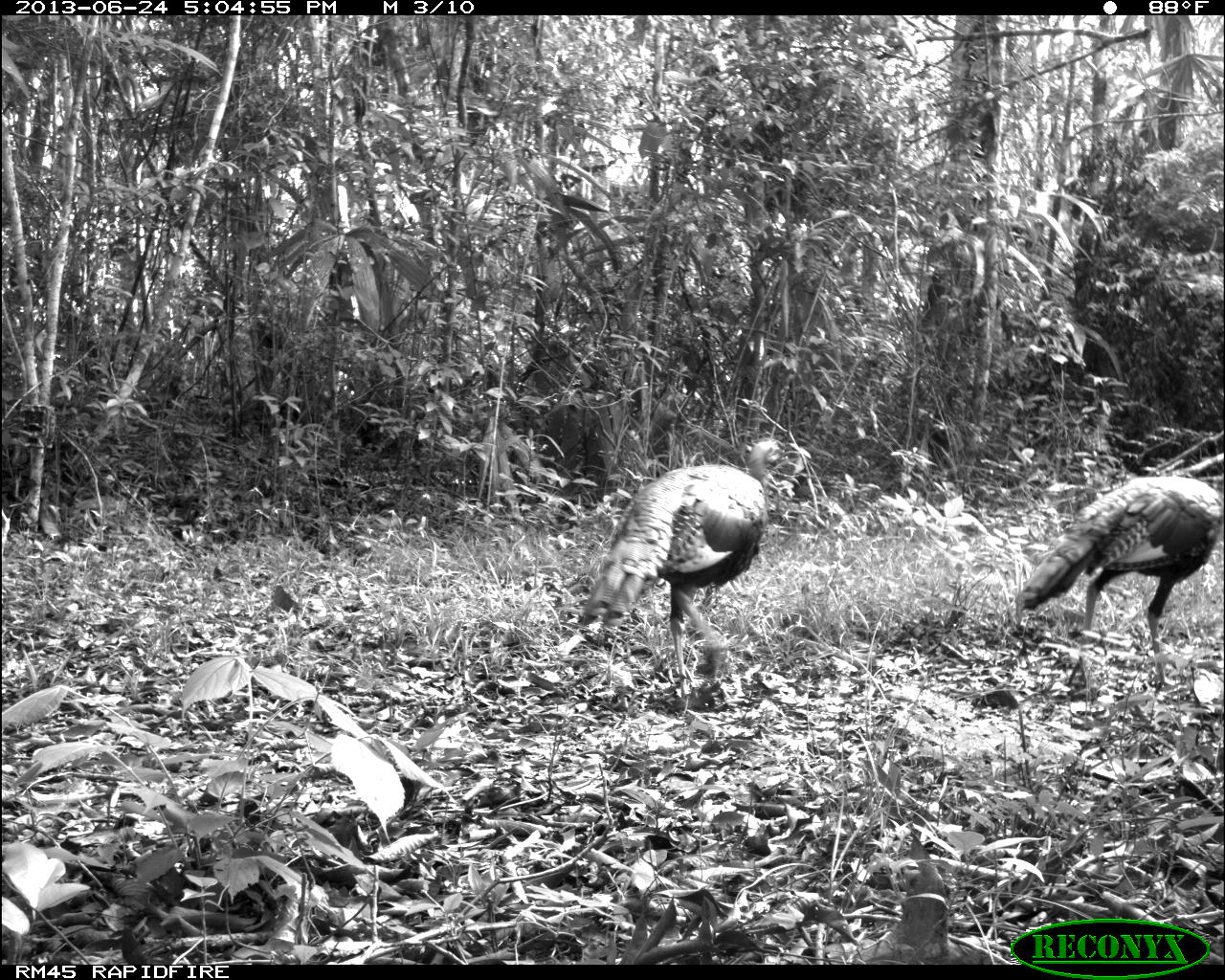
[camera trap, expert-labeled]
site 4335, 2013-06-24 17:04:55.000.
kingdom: Animalia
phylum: Chordata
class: Aves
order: Galliformes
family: Phasianidae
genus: Meleagris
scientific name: Meleagris ocellata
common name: ocellated turkey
Meleagris ocellata (ocellated turkey), count 2.